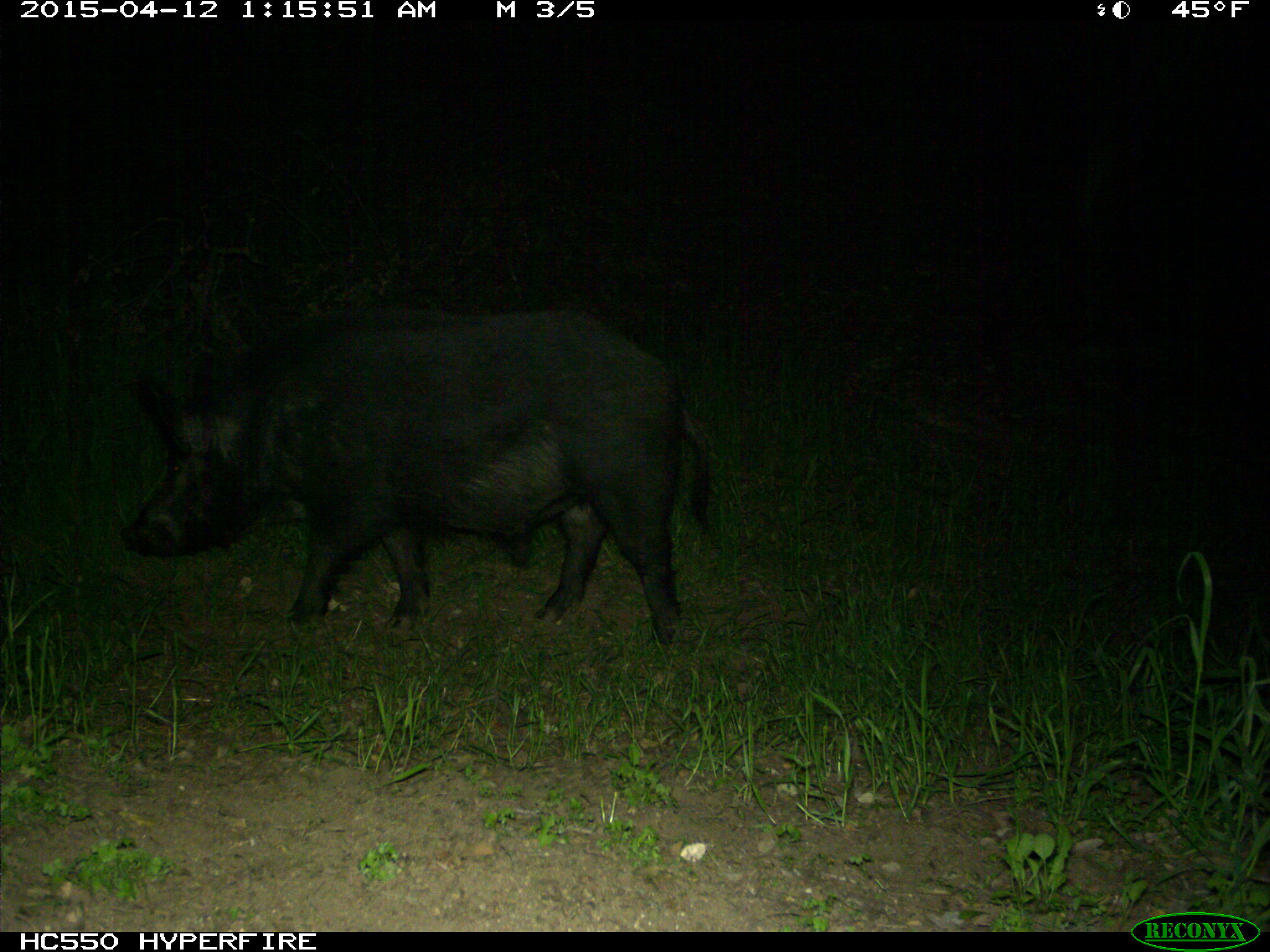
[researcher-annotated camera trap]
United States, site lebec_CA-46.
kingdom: Animalia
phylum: Chordata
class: Mammalia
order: Artiodactyla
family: Suidae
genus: Sus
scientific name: Sus scrofa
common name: wild boar